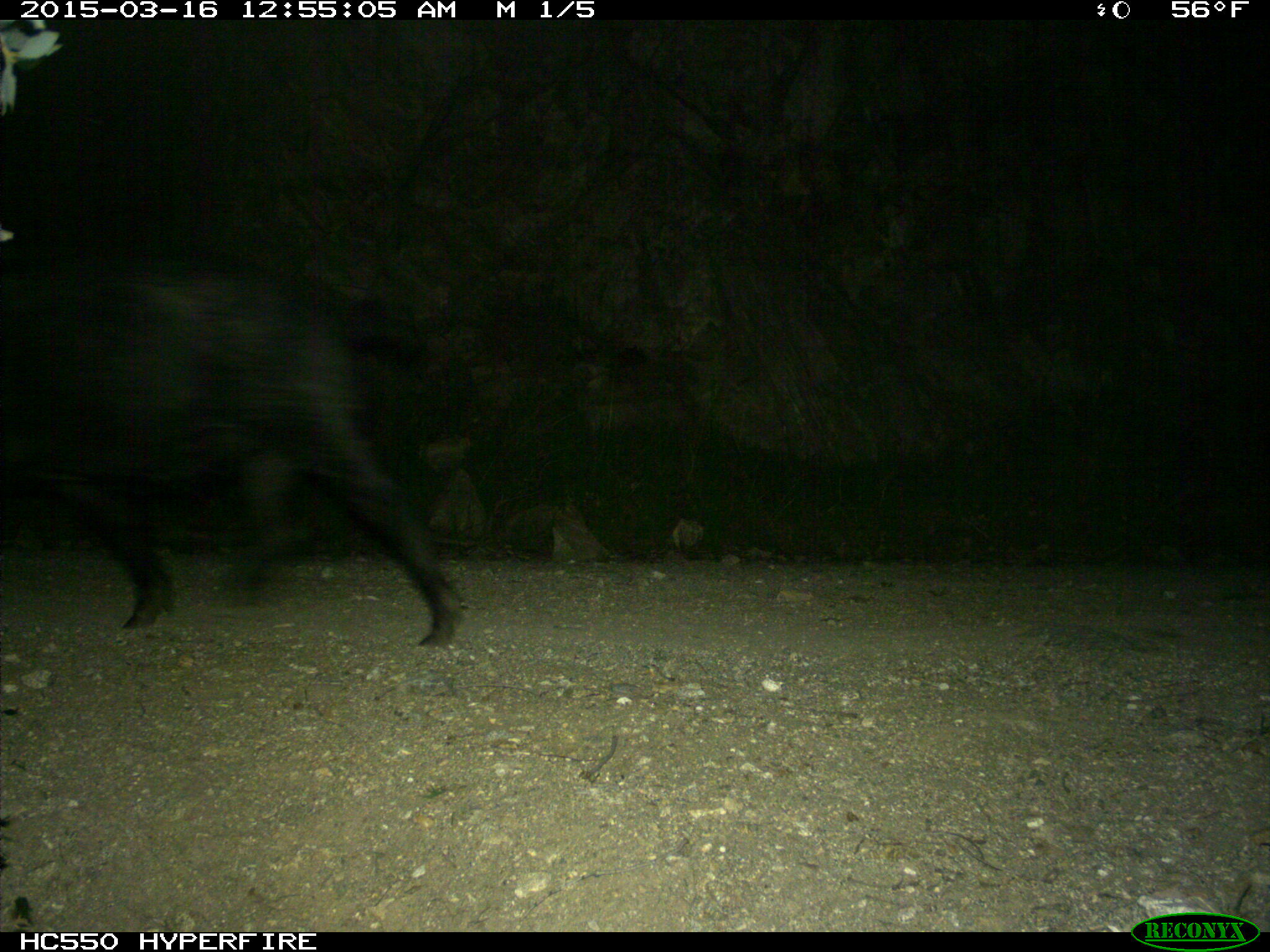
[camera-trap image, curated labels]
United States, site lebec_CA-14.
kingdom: Animalia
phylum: Chordata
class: Mammalia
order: Artiodactyla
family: Suidae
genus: Sus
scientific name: Sus scrofa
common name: wild boar